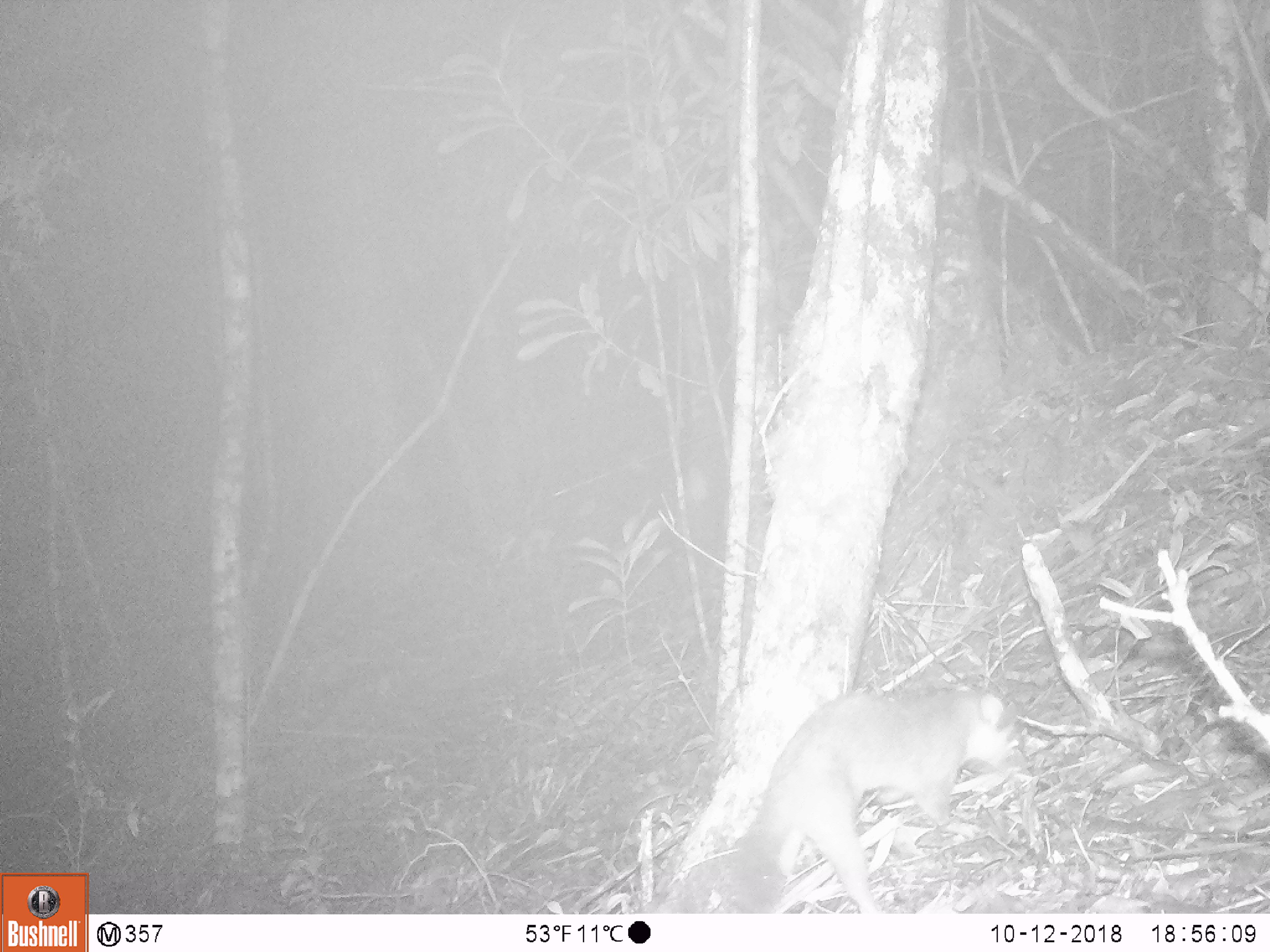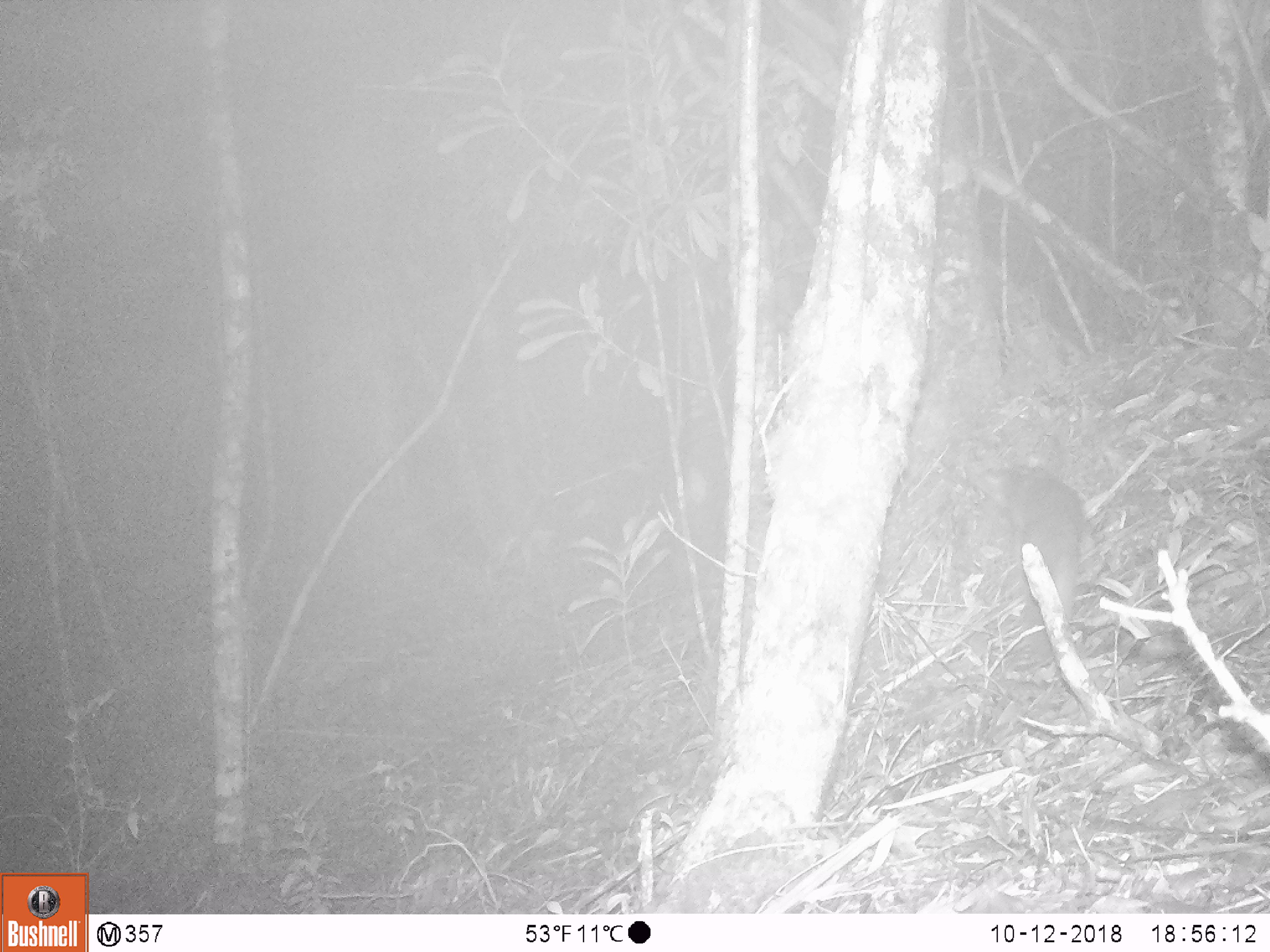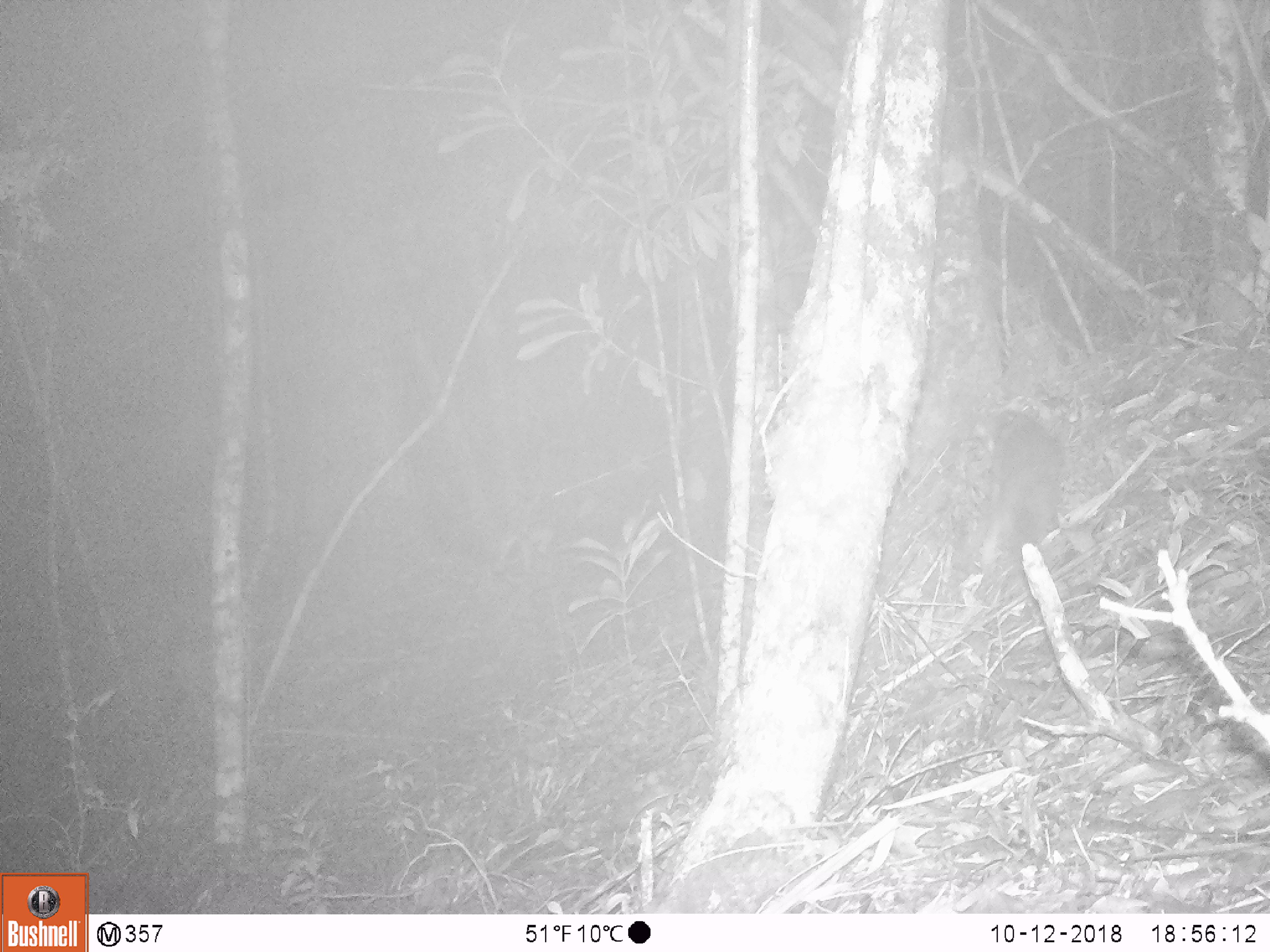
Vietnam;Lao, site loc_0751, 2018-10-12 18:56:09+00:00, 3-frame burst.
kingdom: Animalia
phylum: Chordata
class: Mammalia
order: Carnivora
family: Mustelidae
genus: Melogale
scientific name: Melogale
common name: ferret badger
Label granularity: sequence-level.